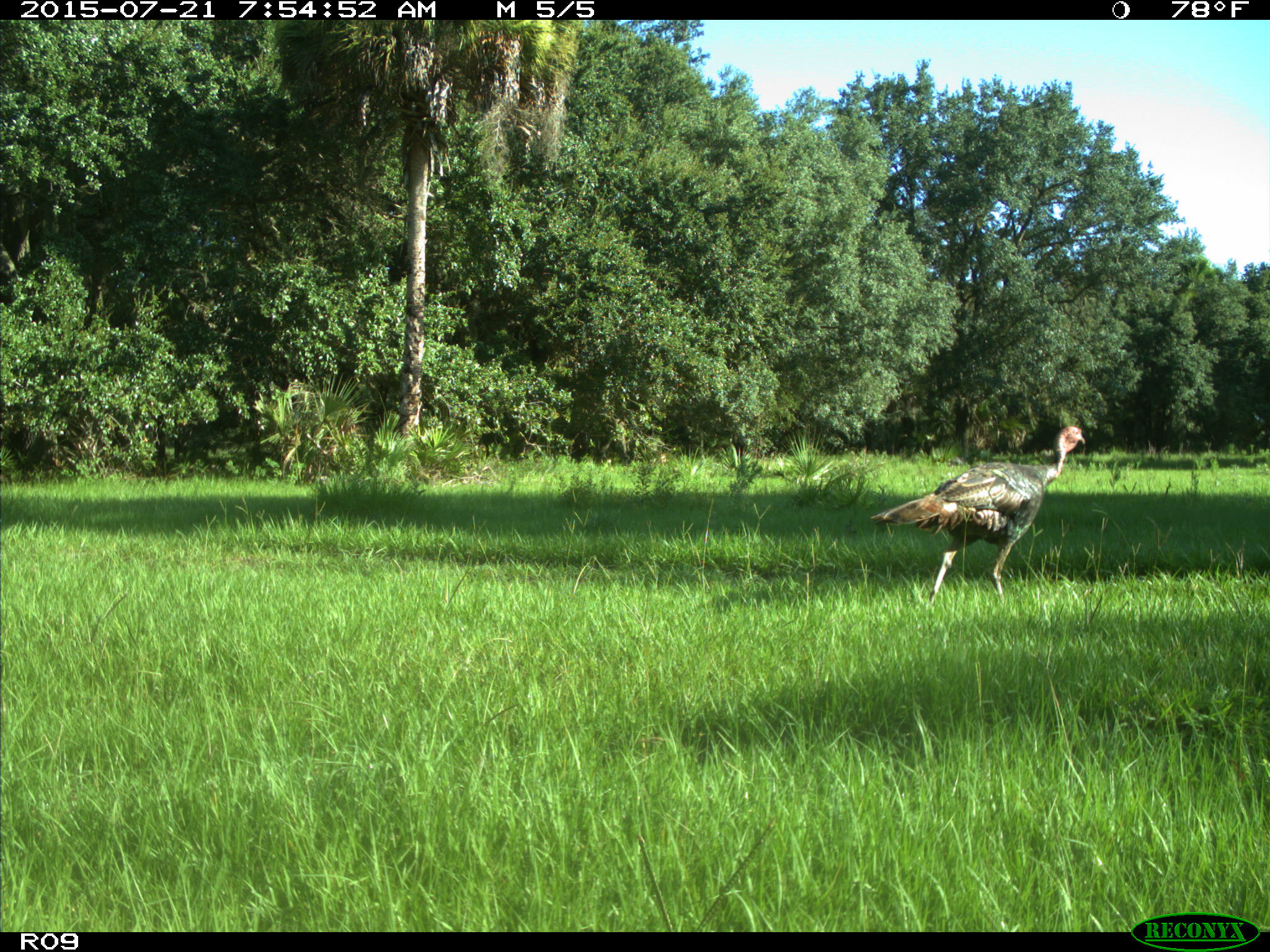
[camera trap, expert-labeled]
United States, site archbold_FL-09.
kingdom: Animalia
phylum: Chordata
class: Aves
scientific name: Aves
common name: birds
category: unidentified bird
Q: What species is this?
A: Unidentified bird (birds) (Aves).